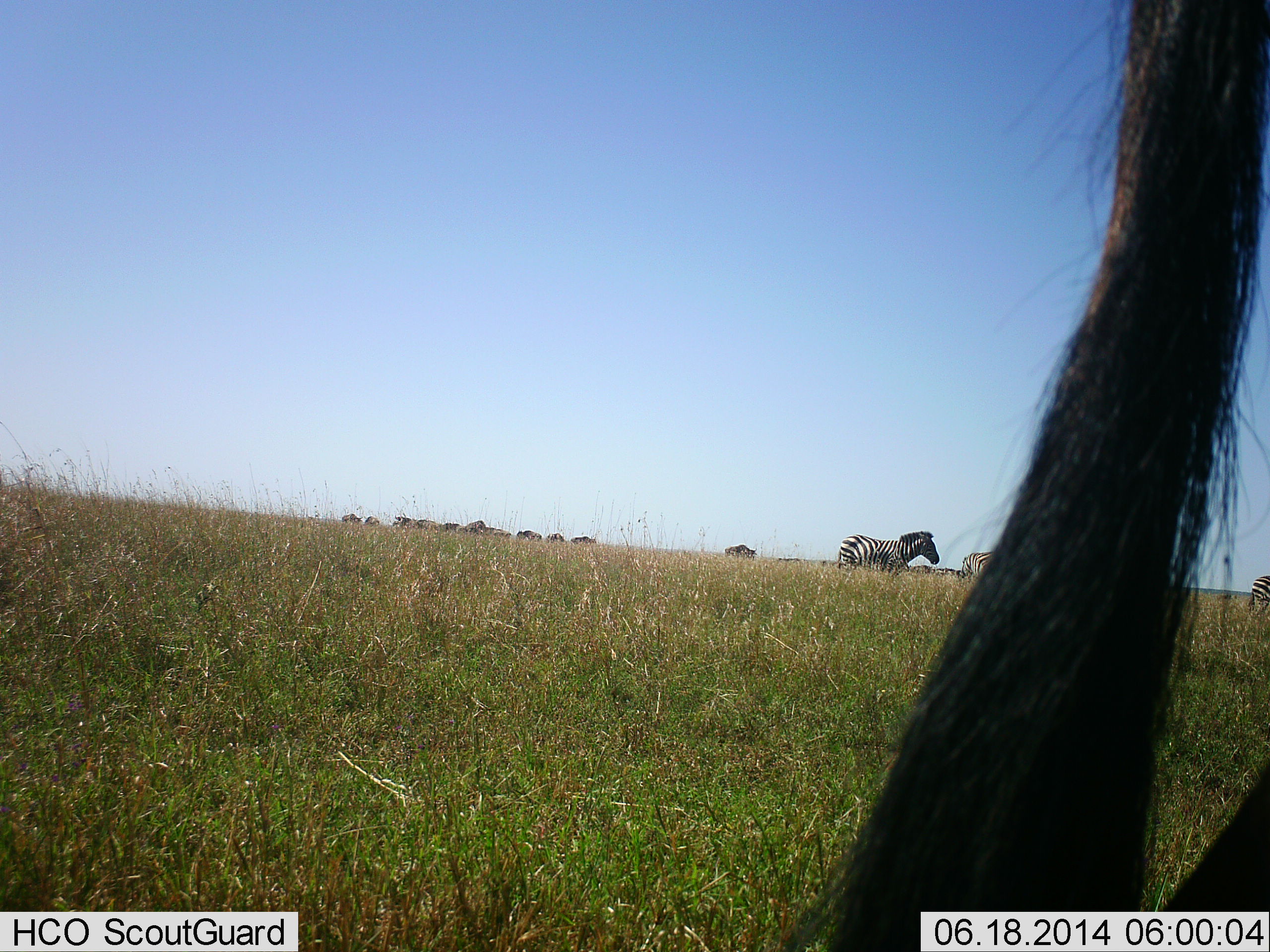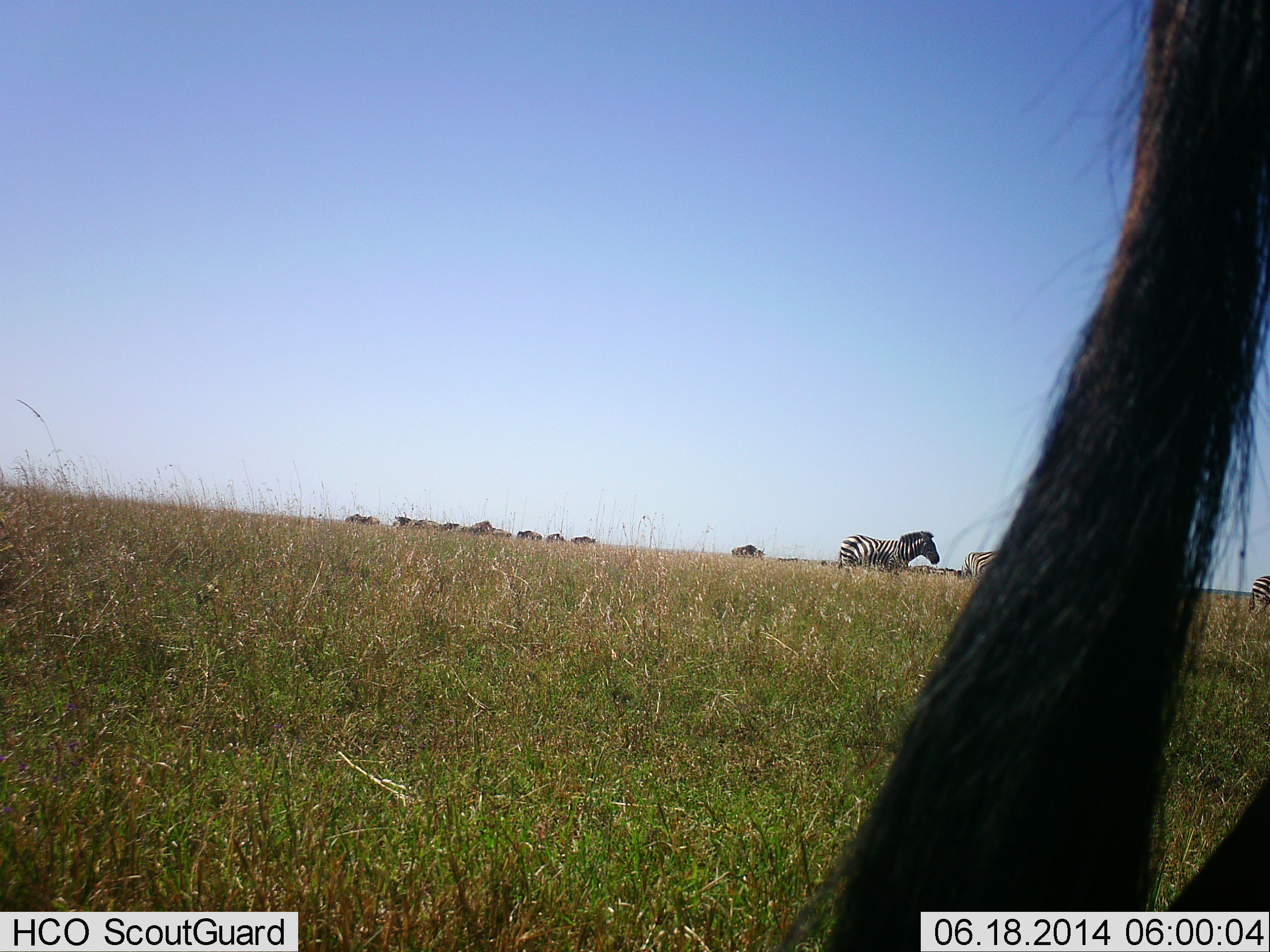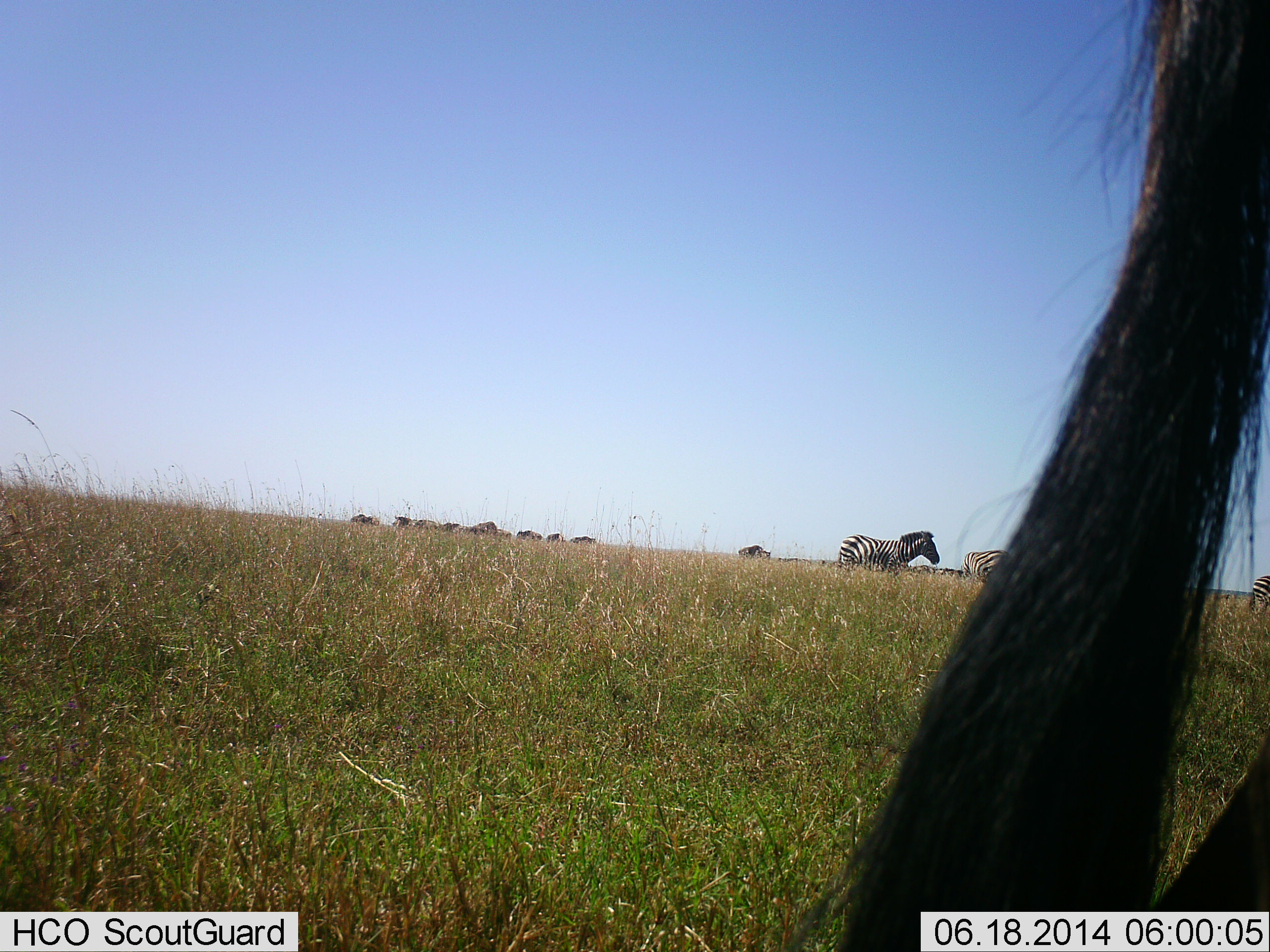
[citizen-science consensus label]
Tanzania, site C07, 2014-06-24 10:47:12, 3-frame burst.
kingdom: Animalia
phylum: Chordata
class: Mammalia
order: Perissodactyla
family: Equidae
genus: Equus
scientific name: Equus quagga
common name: plains zebra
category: zebra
Zebra (plains zebra) (Equus quagga), count 4. Behavior (volunteer vote fractions): standing 61%, resting 0%, moving 39%, interacting 0%. Young present (vote fraction): 6%. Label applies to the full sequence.